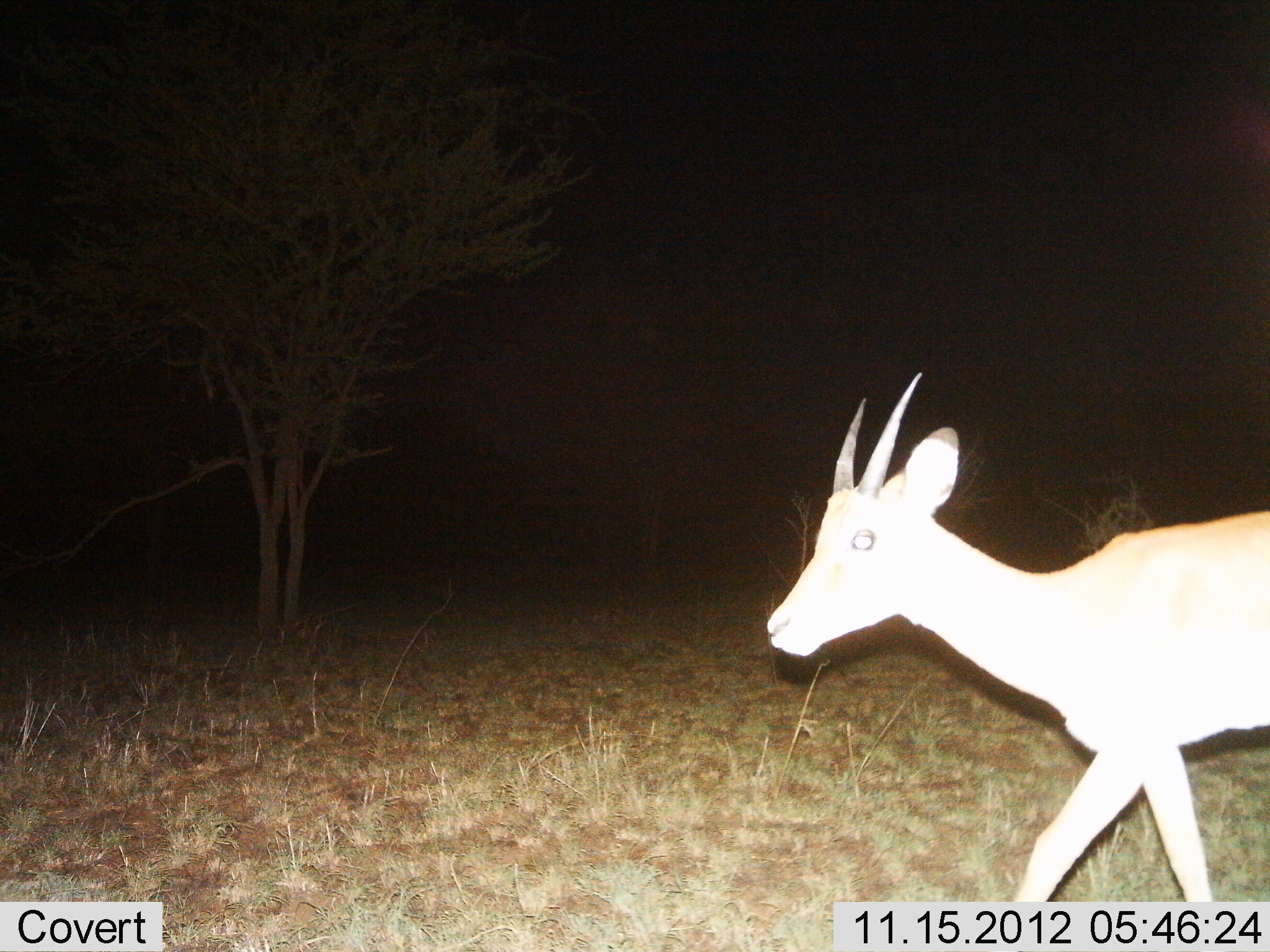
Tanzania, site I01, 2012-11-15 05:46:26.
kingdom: Animalia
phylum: Chordata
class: Mammalia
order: Artiodactyla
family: Bovidae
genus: Nanger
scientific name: Nanger granti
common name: grant's gazelle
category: gazellegrants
Gazellegrants (grant's gazelle) (Nanger granti), count 1. Behavior (volunteer vote fractions): standing 0%, resting 0%, moving 100%, interacting 0%. Young present (vote fraction): 0%. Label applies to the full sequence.